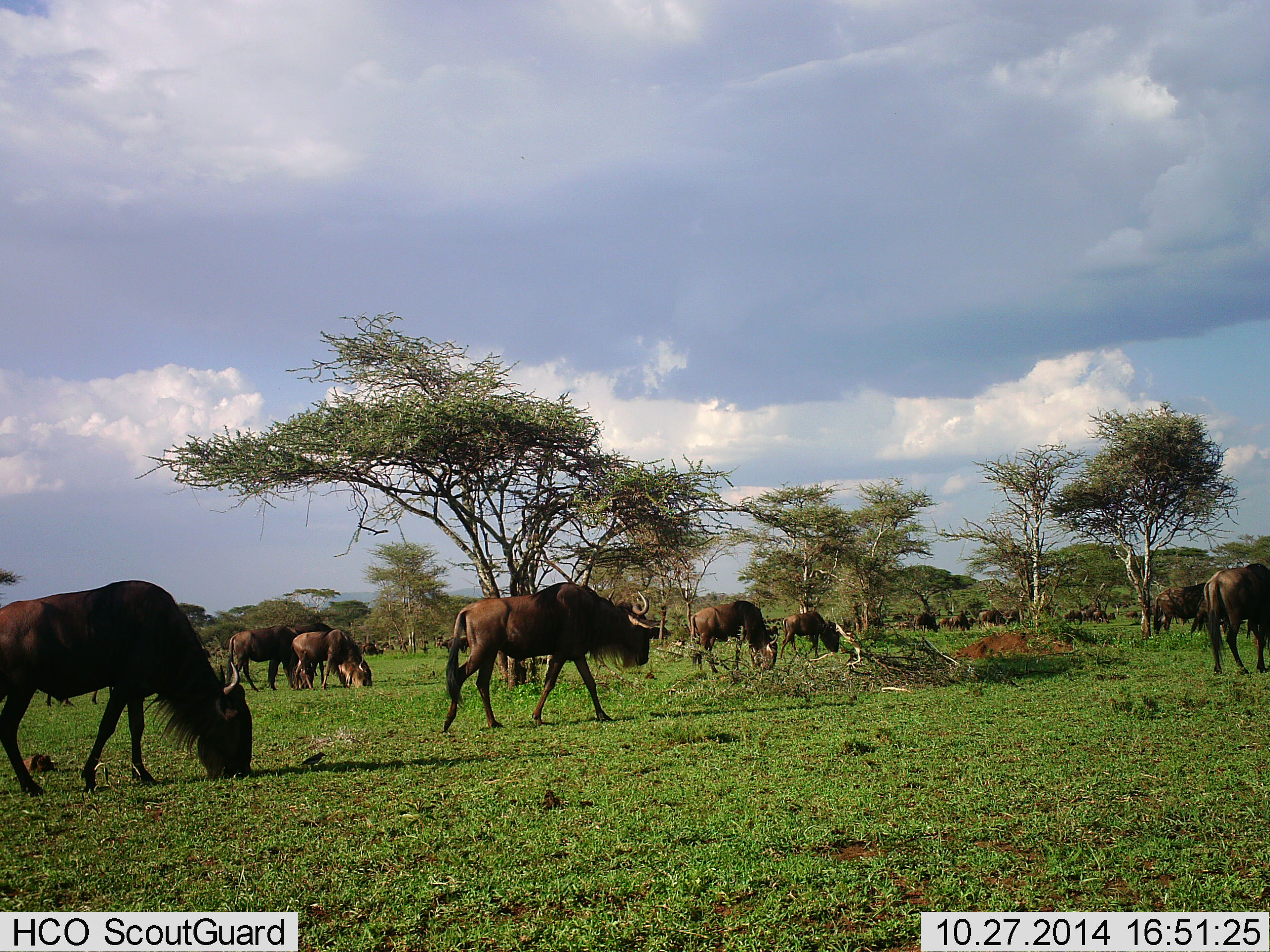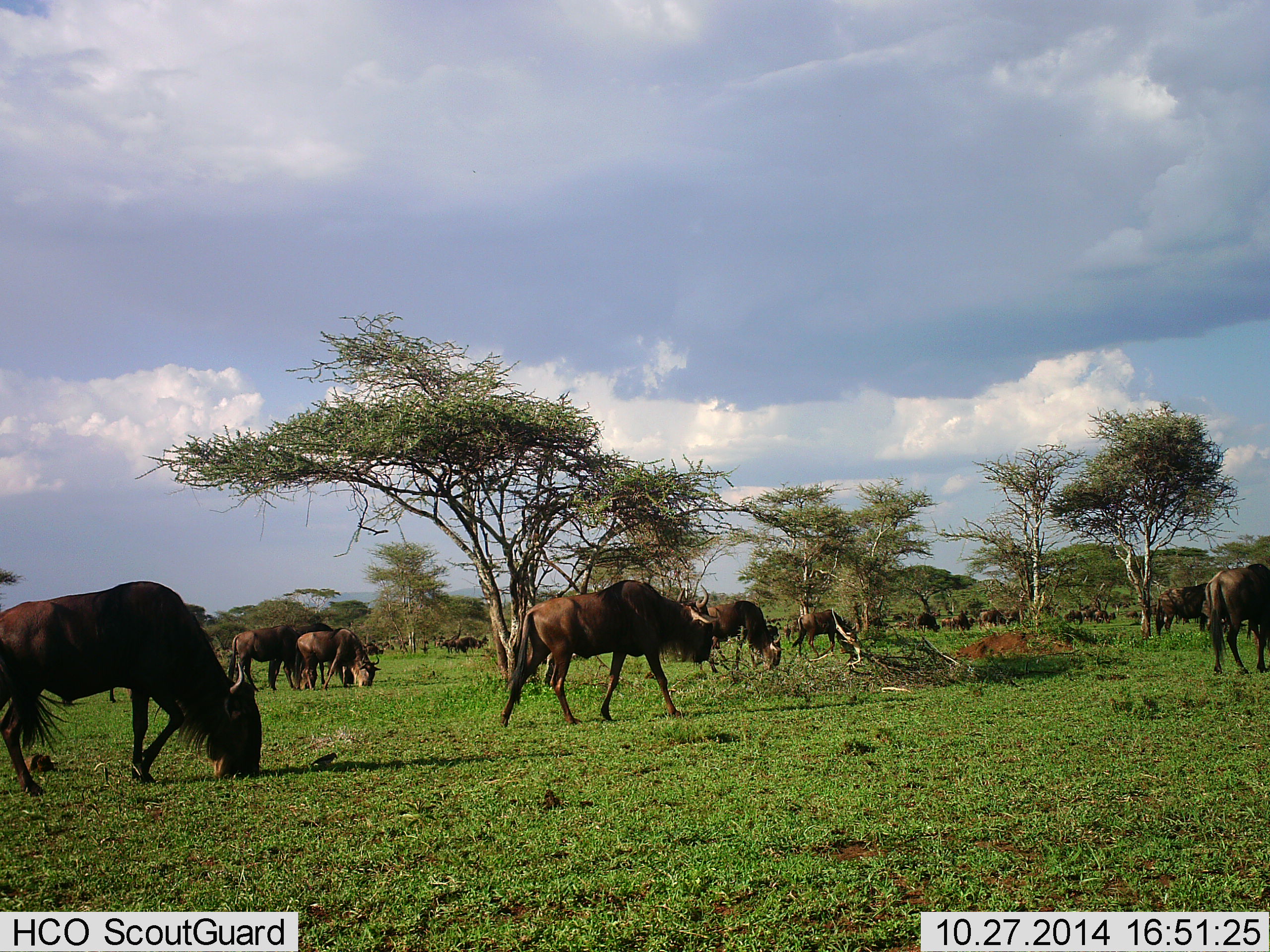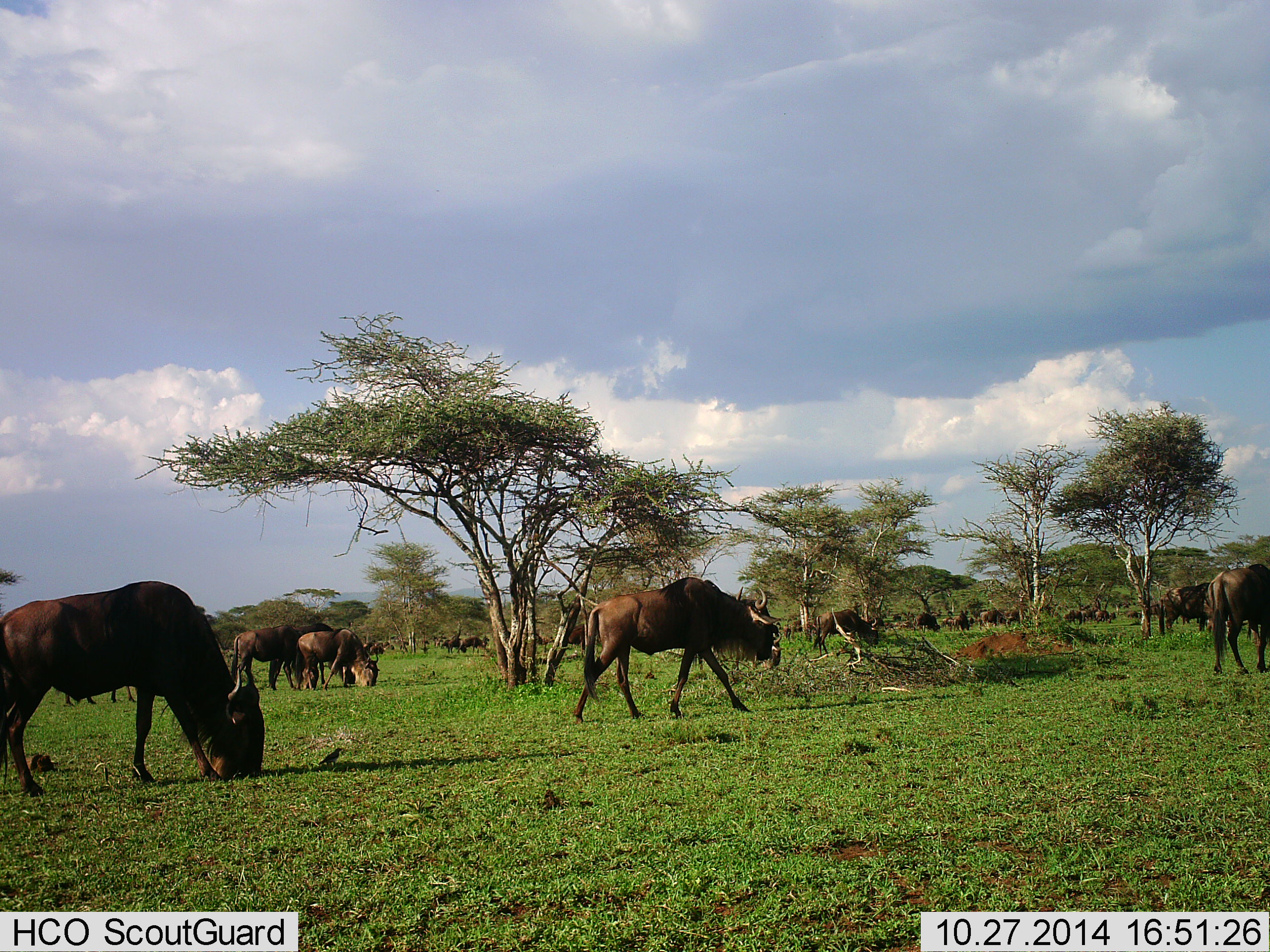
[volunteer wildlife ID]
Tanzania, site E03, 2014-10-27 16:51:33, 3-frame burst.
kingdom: Animalia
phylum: Chordata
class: Mammalia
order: Artiodactyla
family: Bovidae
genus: Connochaetes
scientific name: Connochaetes taurinus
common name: blue wildebeest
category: wildebeest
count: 11-50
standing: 36%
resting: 27%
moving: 73%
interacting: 0%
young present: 0%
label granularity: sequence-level